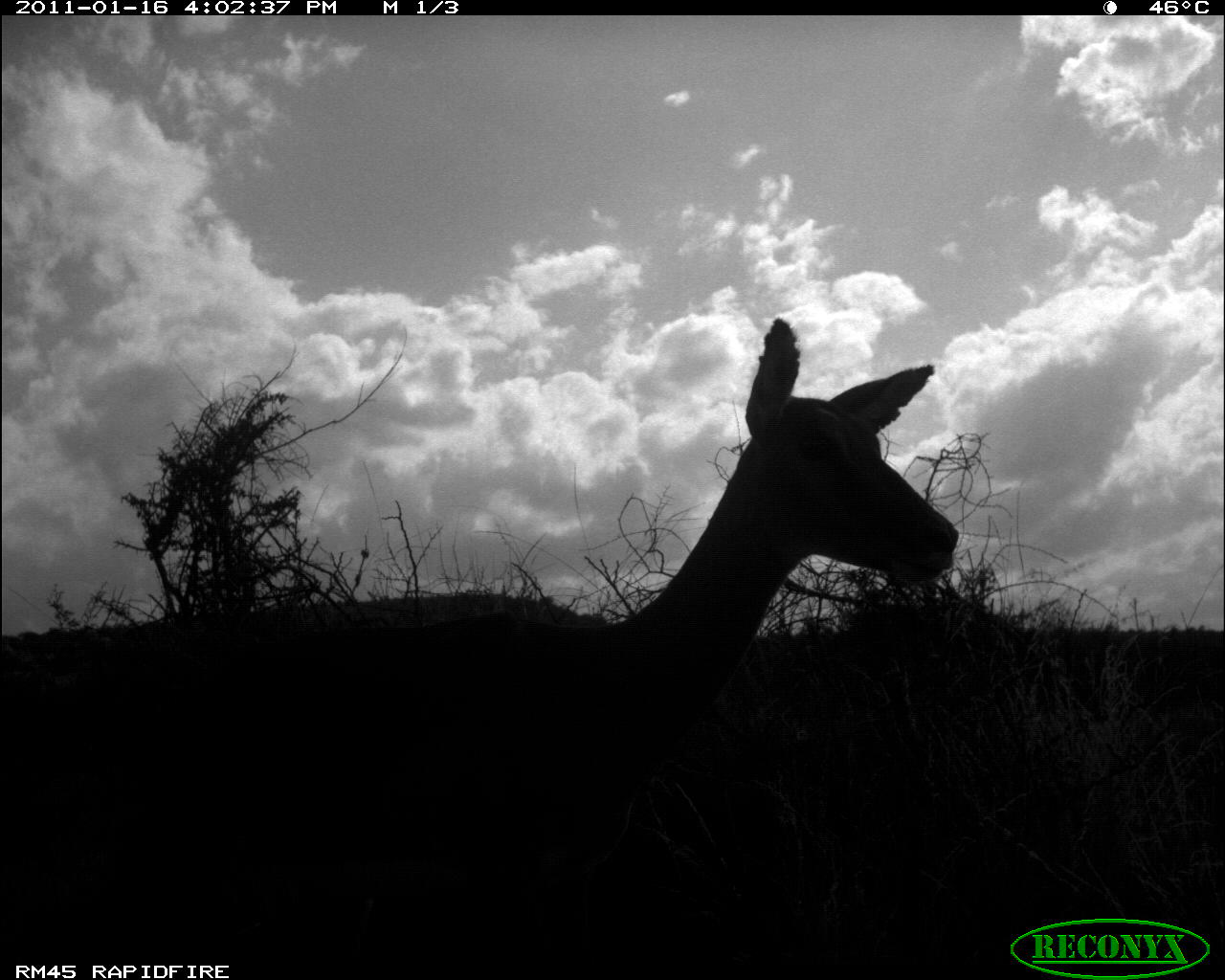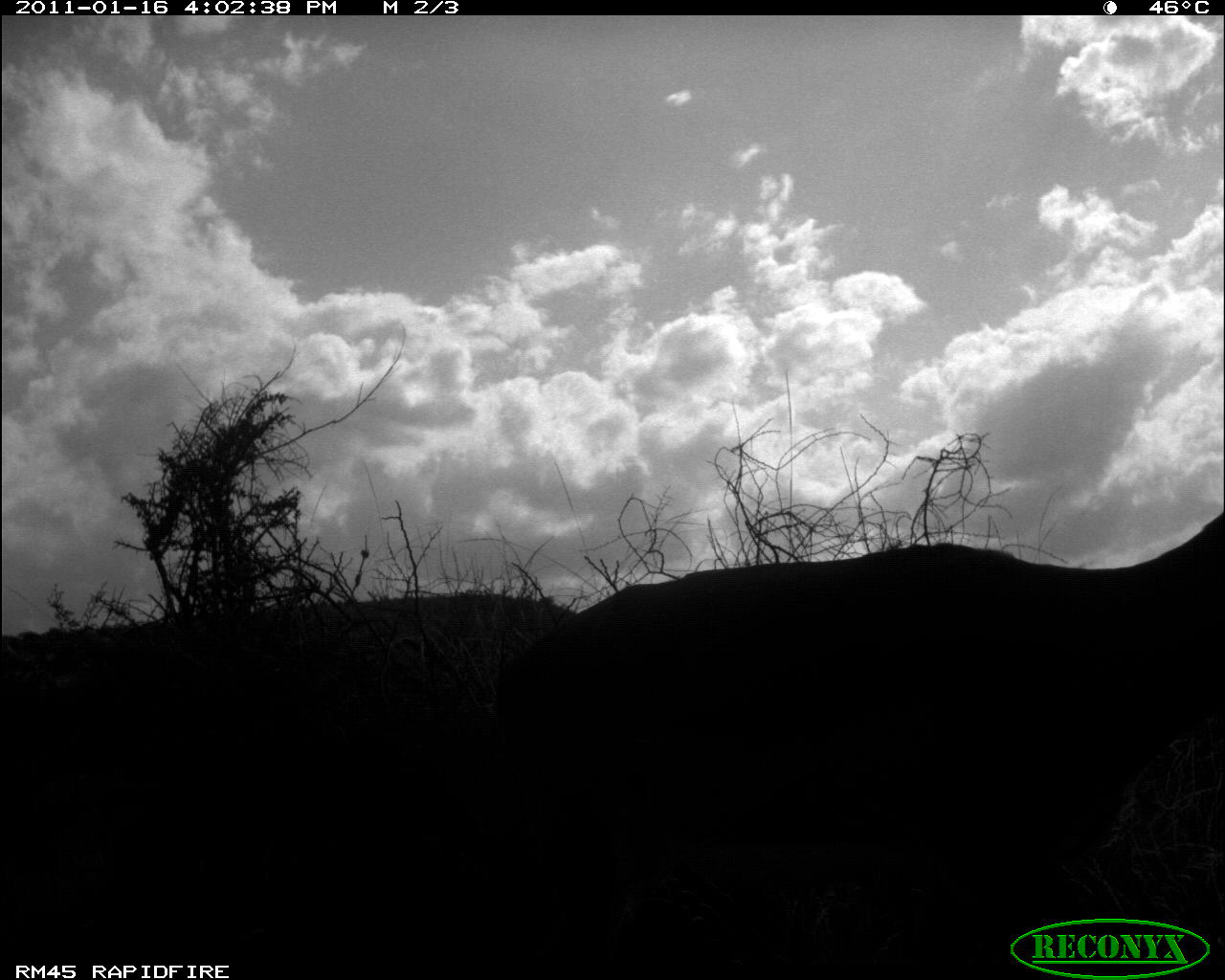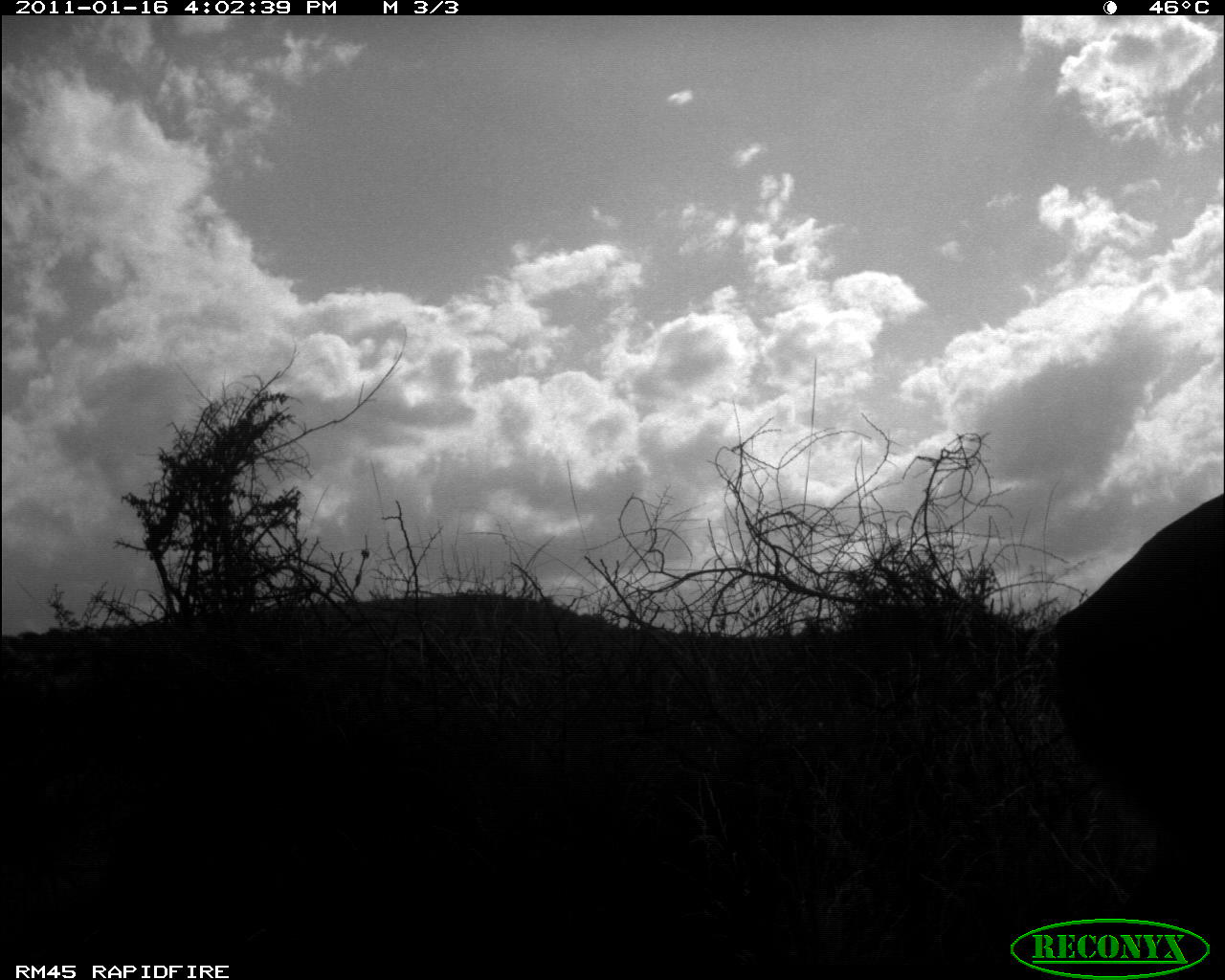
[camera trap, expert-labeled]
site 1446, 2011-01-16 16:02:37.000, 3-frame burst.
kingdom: Animalia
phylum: Chordata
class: Mammalia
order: Artiodactyla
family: Bovidae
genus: Aepyceros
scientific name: Aepyceros melampus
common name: impala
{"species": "Aepyceros melampus (impala)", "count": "1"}